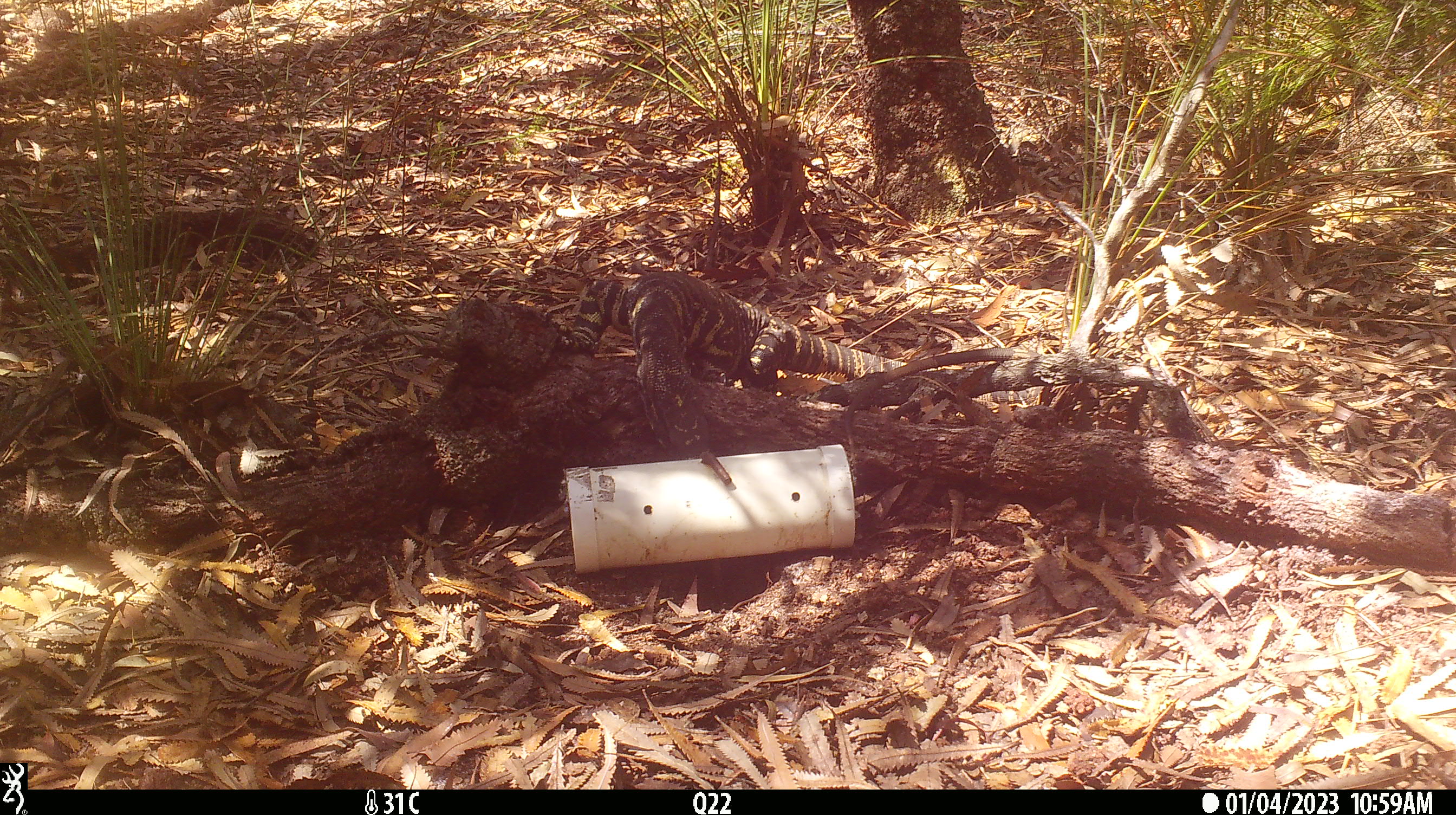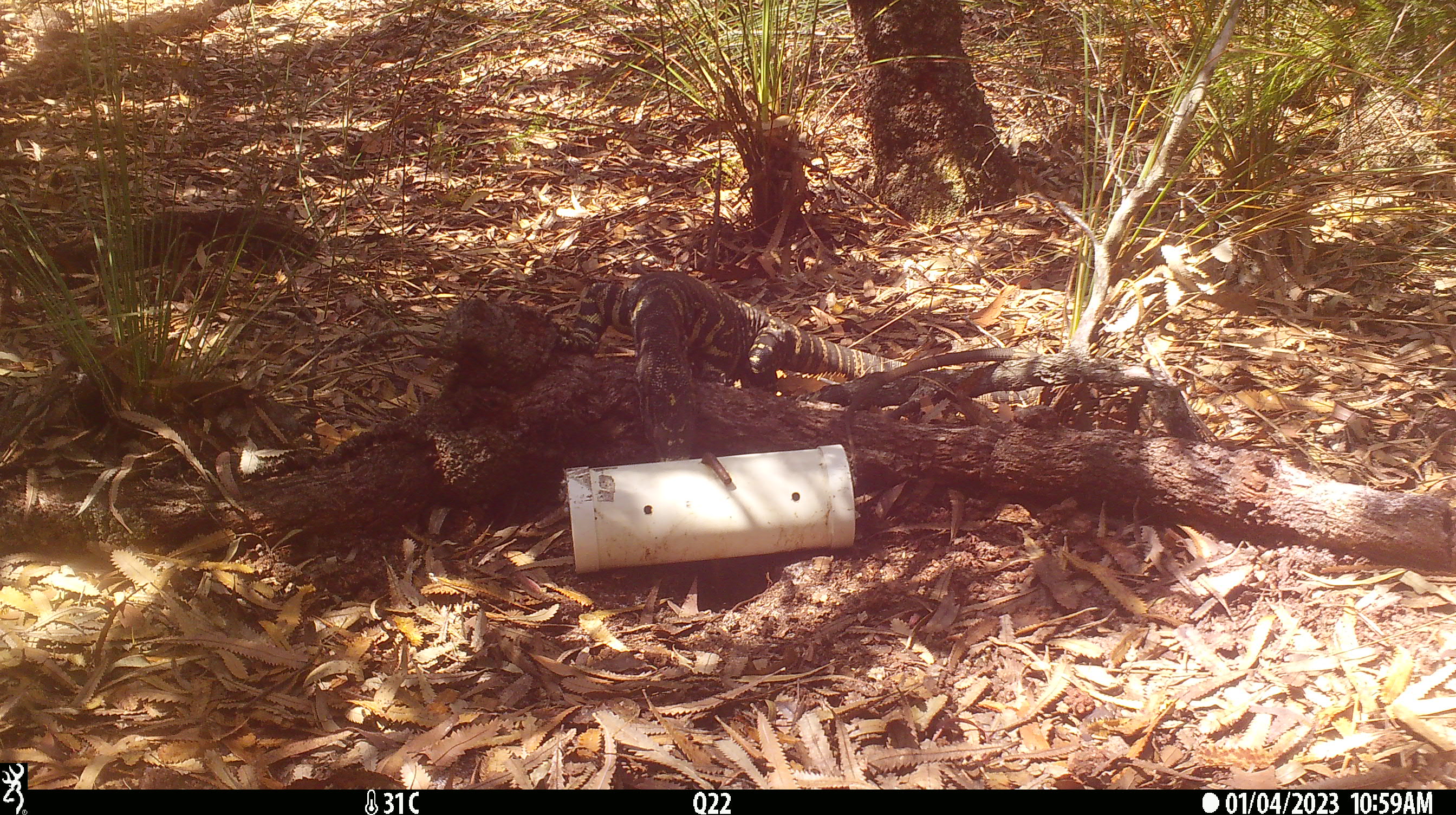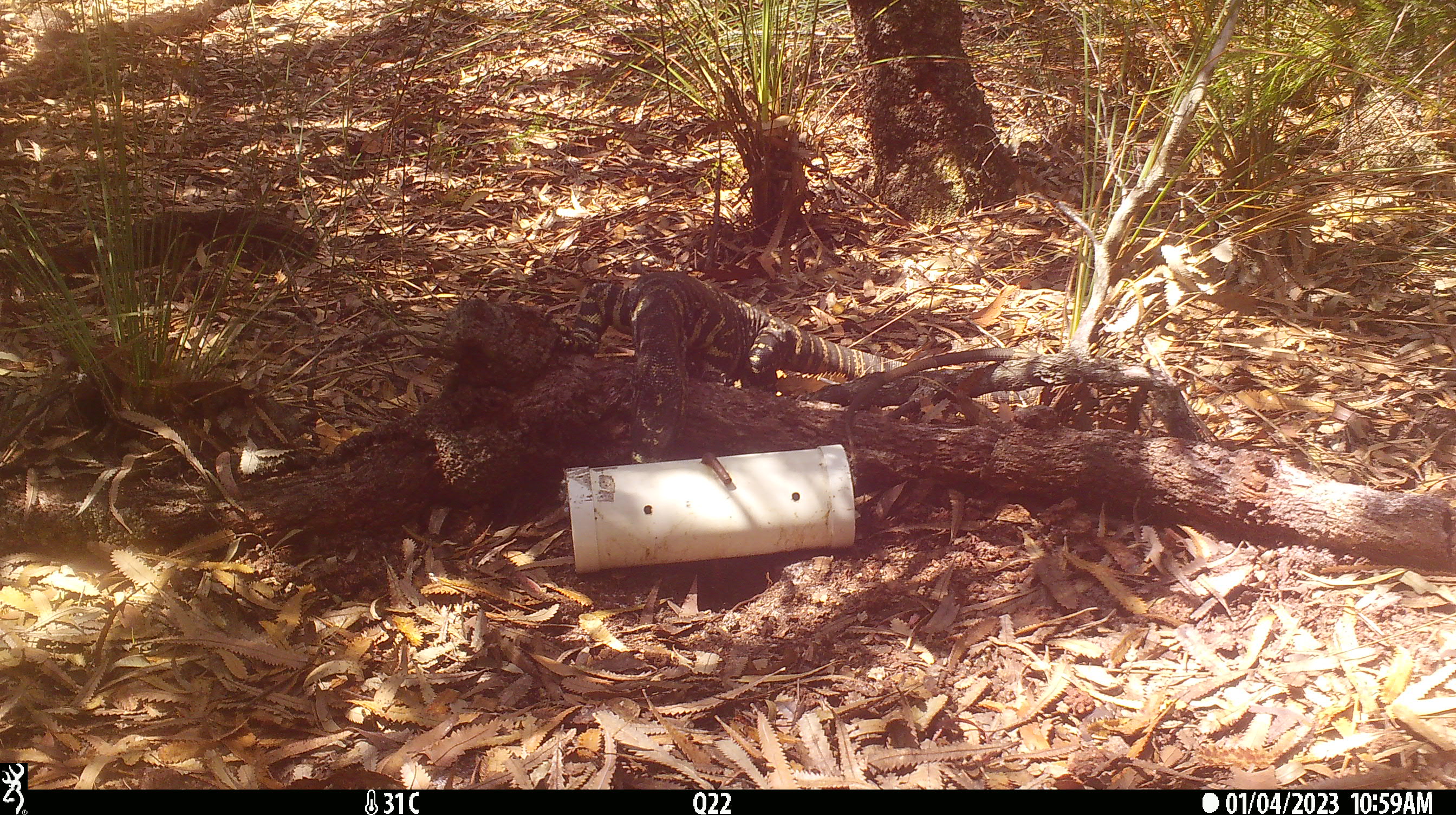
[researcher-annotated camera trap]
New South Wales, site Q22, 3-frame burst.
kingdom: Animalia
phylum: Chordata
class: Reptilia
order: Squamata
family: Varanidae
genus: Varanus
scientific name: Varanus varius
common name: lace monitor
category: goanna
Goanna (lace monitor) (Varanus varius).